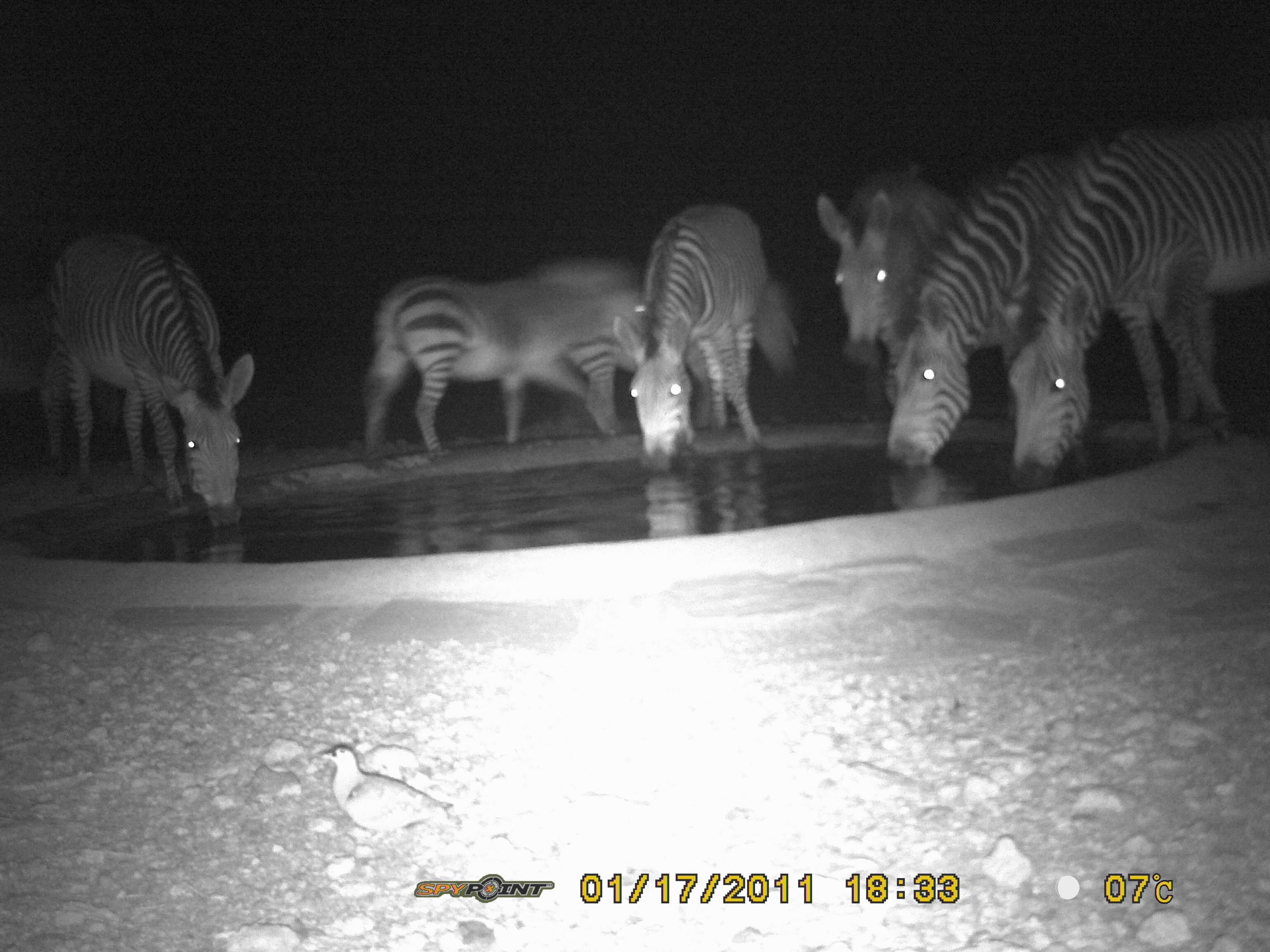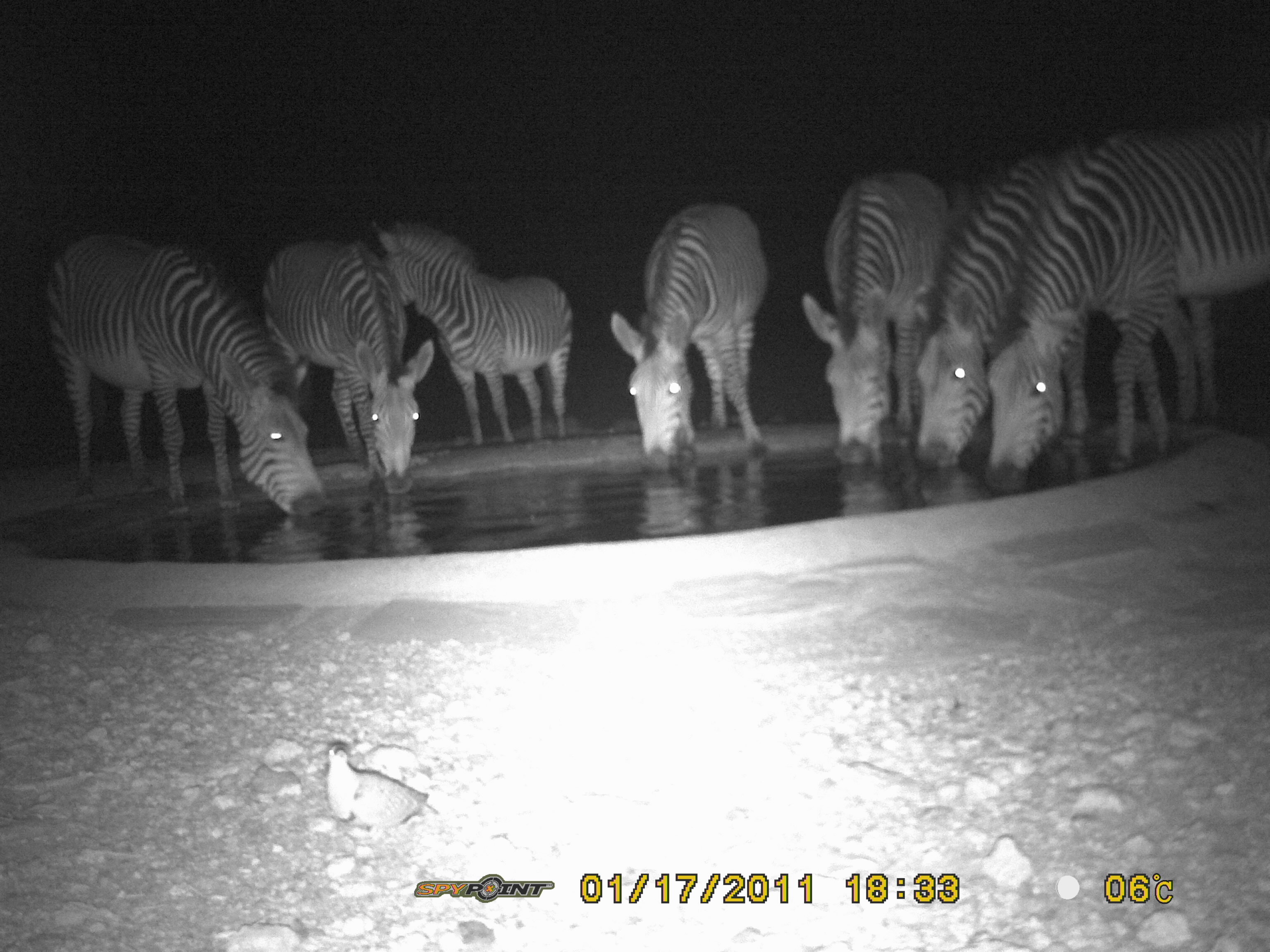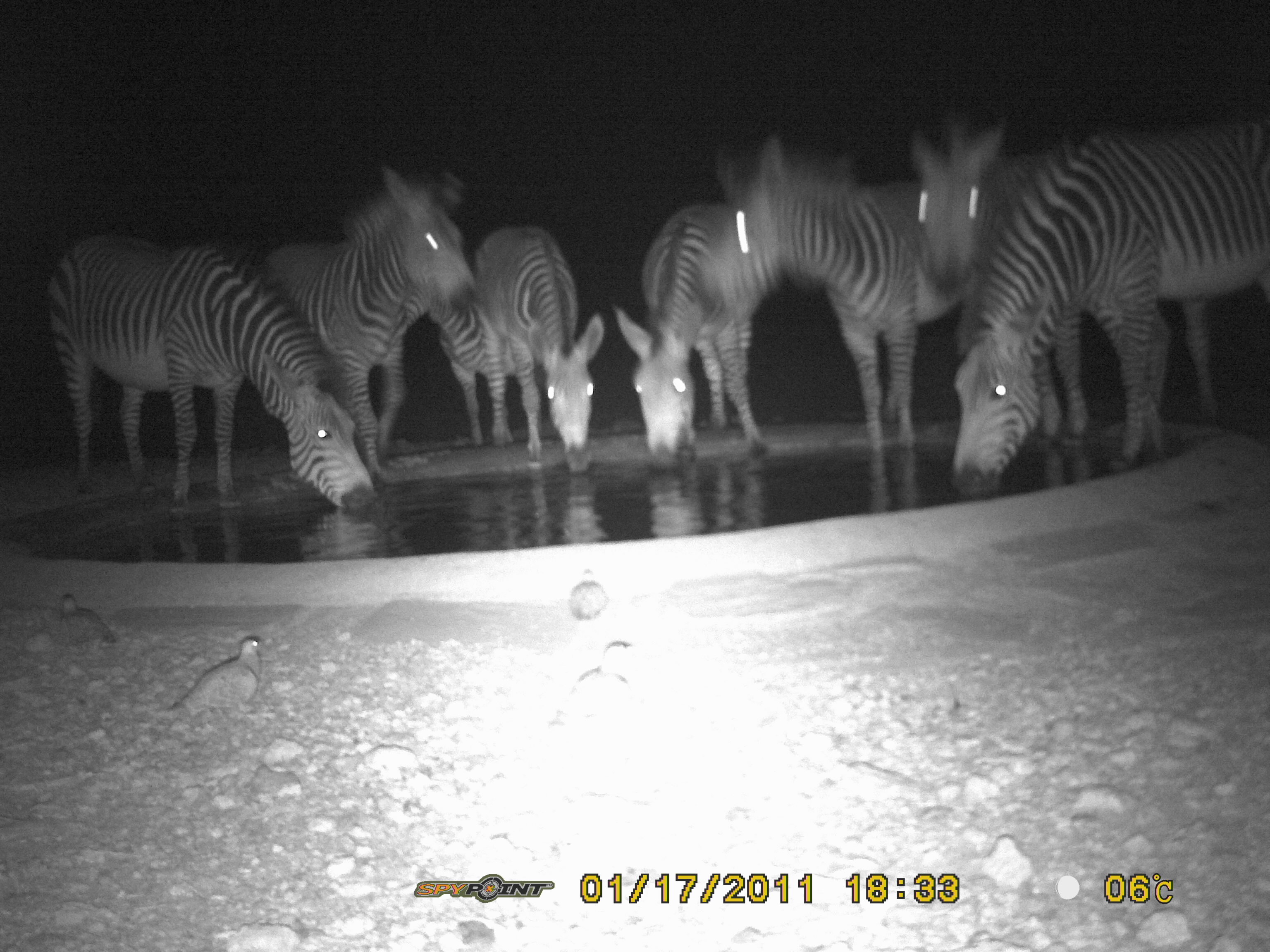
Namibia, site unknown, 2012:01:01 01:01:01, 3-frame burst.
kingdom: Animalia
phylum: Chordata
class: Mammalia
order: Perissodactyla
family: Equidae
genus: Equus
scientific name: Equus zebra hartmannae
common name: hartmann's mountain zebra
Equus zebra hartmannae (hartmann's mountain zebra).